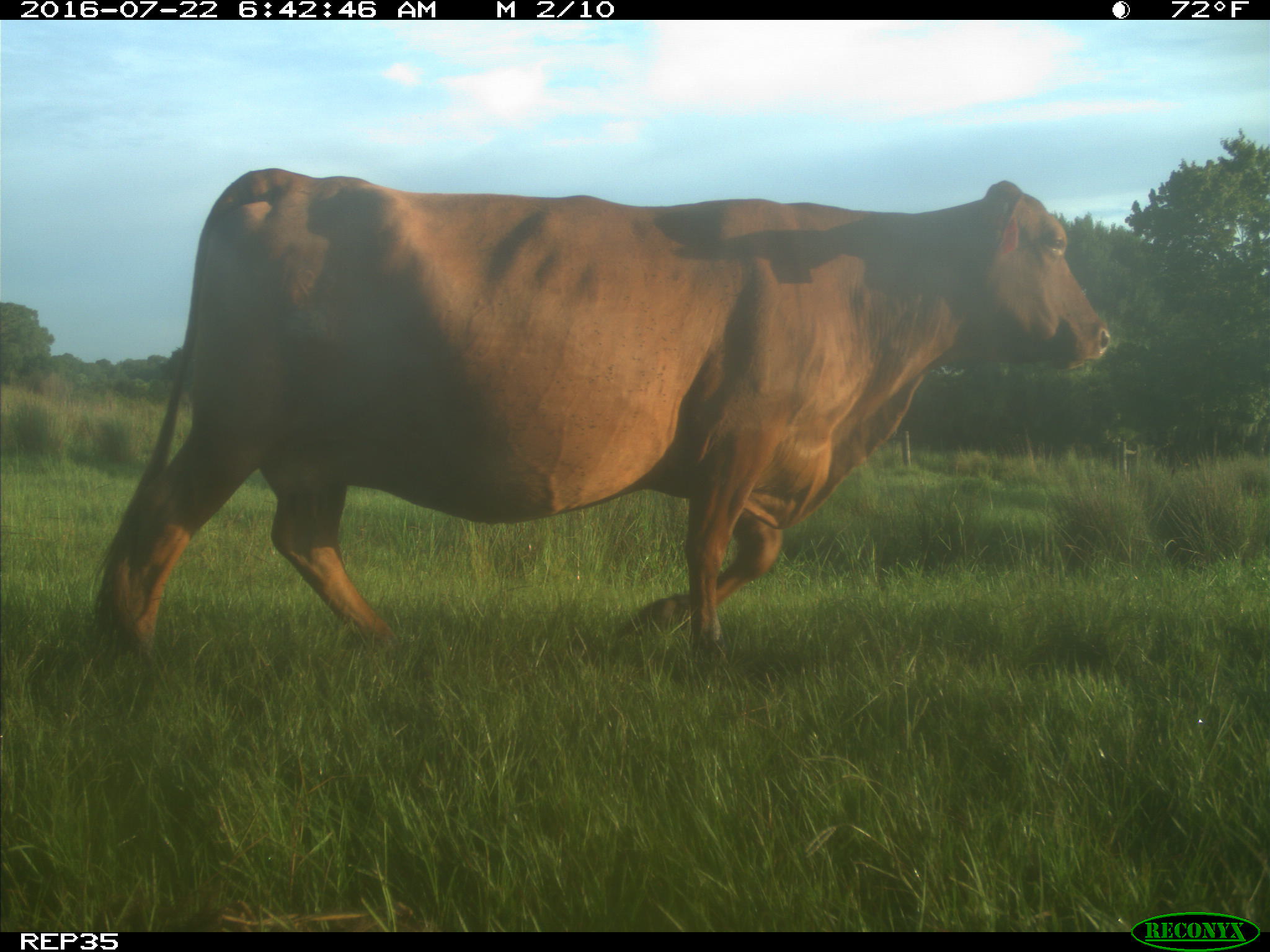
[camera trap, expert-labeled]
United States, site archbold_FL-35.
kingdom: Animalia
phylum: Chordata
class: Mammalia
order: Artiodactyla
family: Bovidae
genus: Bos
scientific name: Bos taurus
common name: domestic cow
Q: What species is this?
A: Bos taurus (domestic cow).